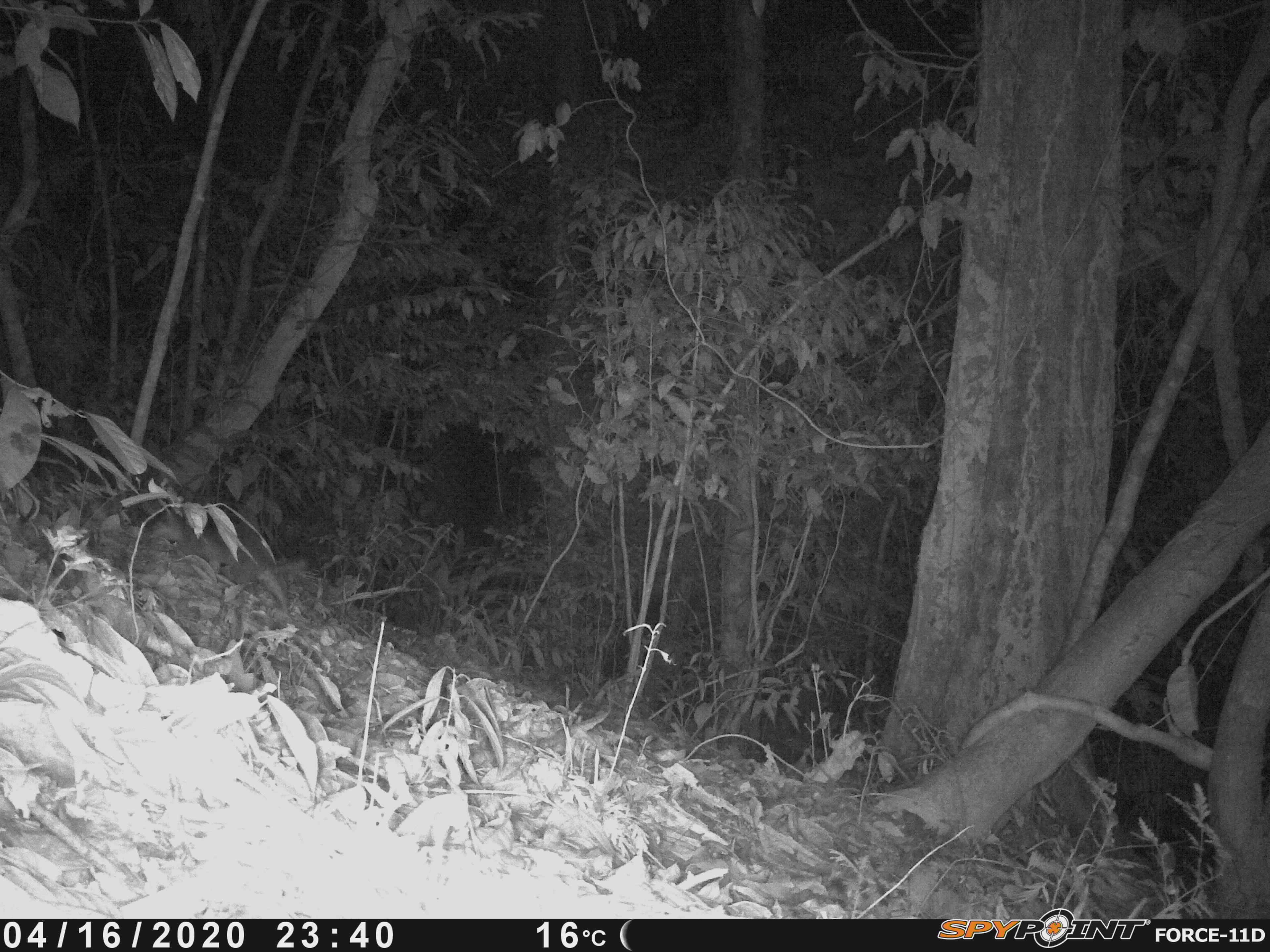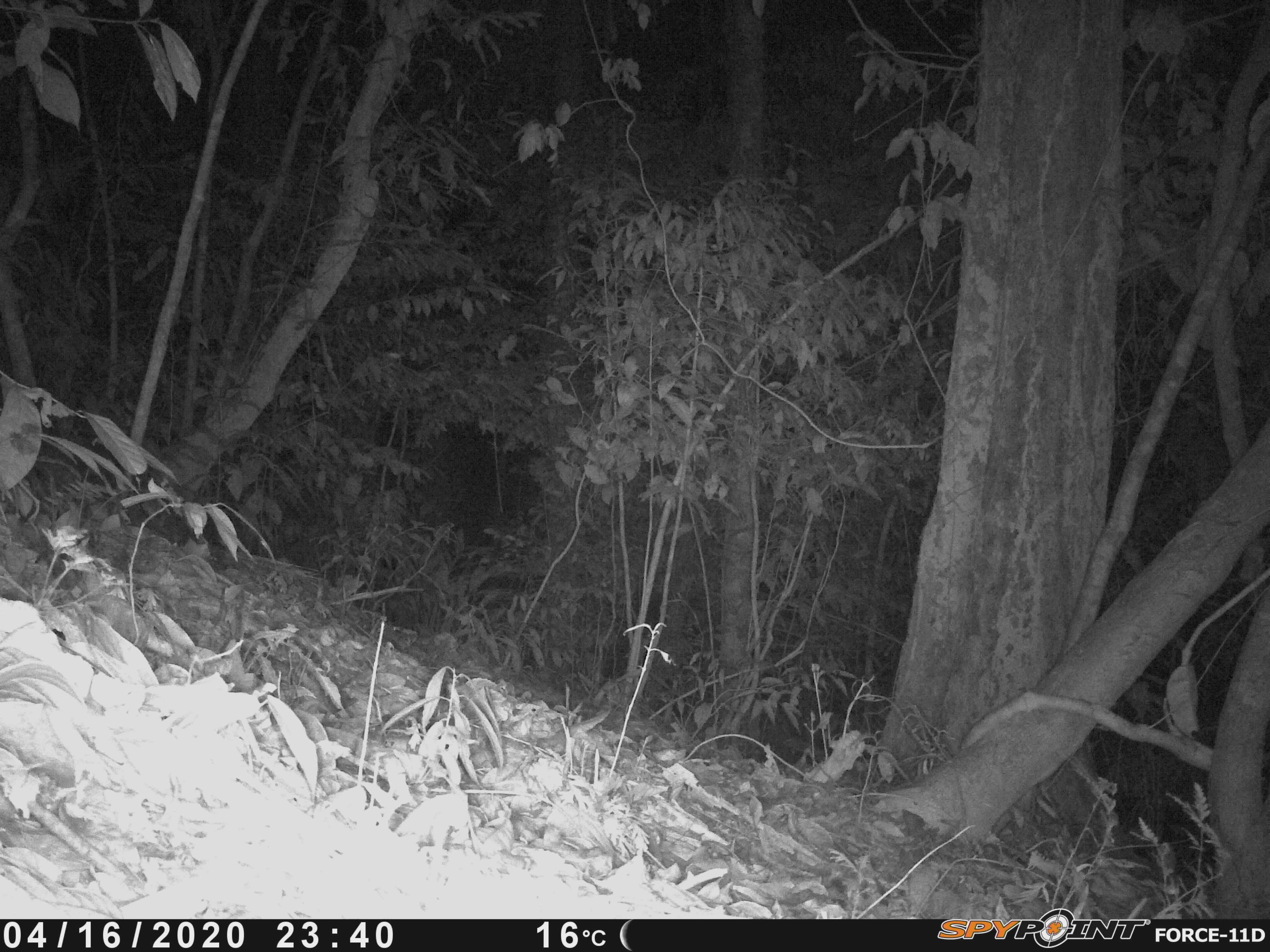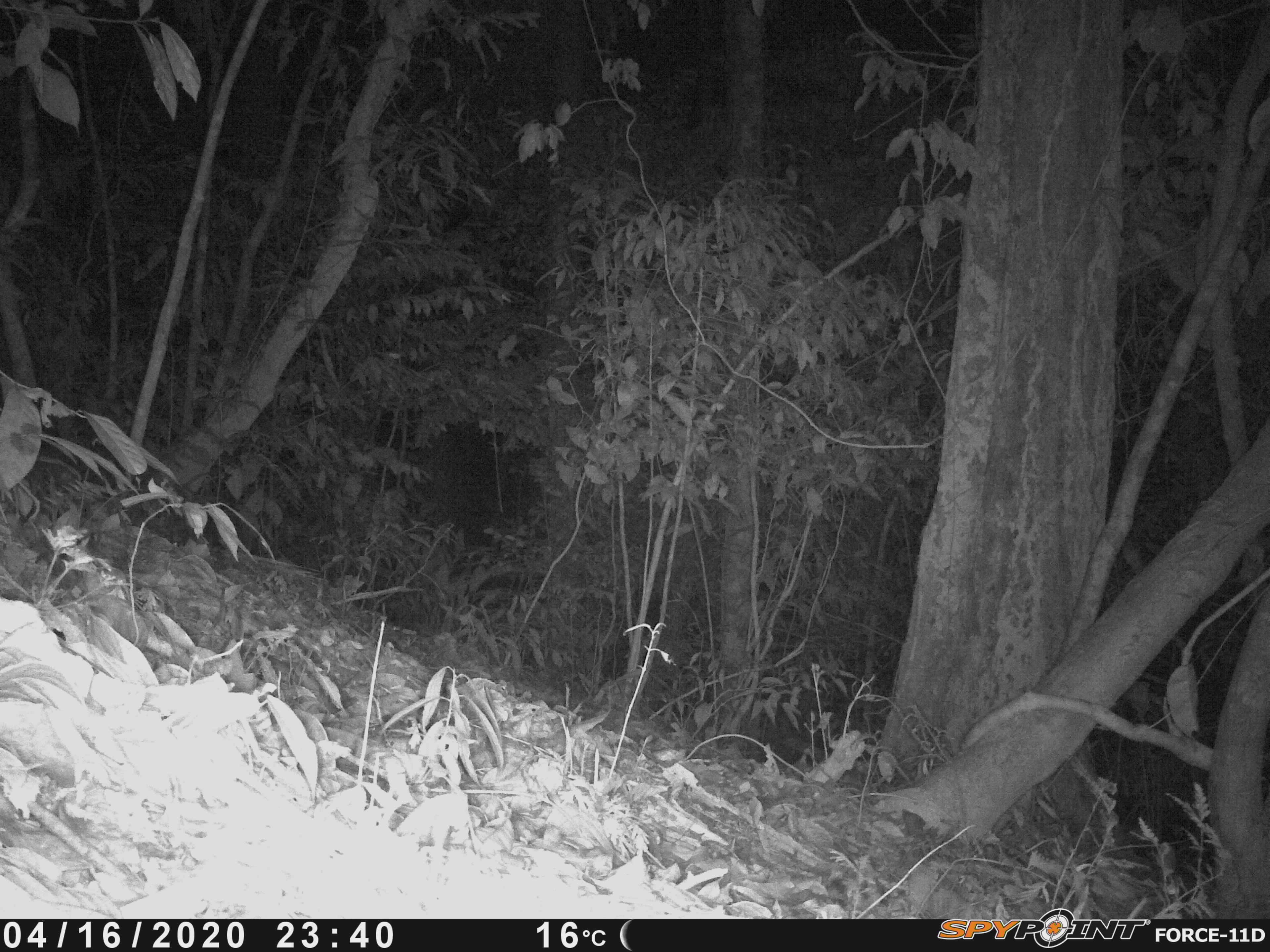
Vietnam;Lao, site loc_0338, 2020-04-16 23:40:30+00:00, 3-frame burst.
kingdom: Animalia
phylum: Chordata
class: Mammalia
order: Carnivora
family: Mustelidae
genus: Melogale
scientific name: Melogale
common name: ferret badger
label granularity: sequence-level